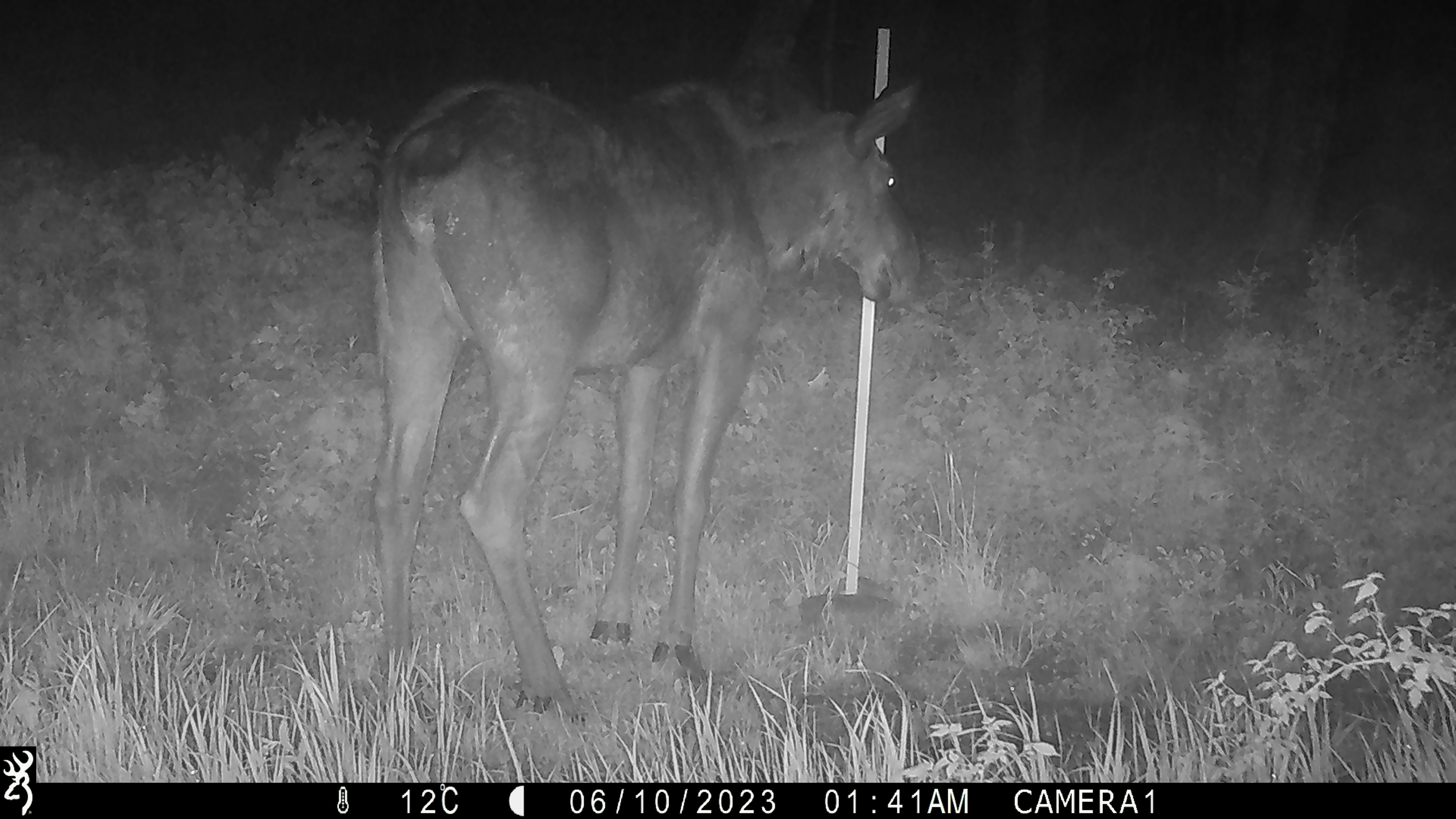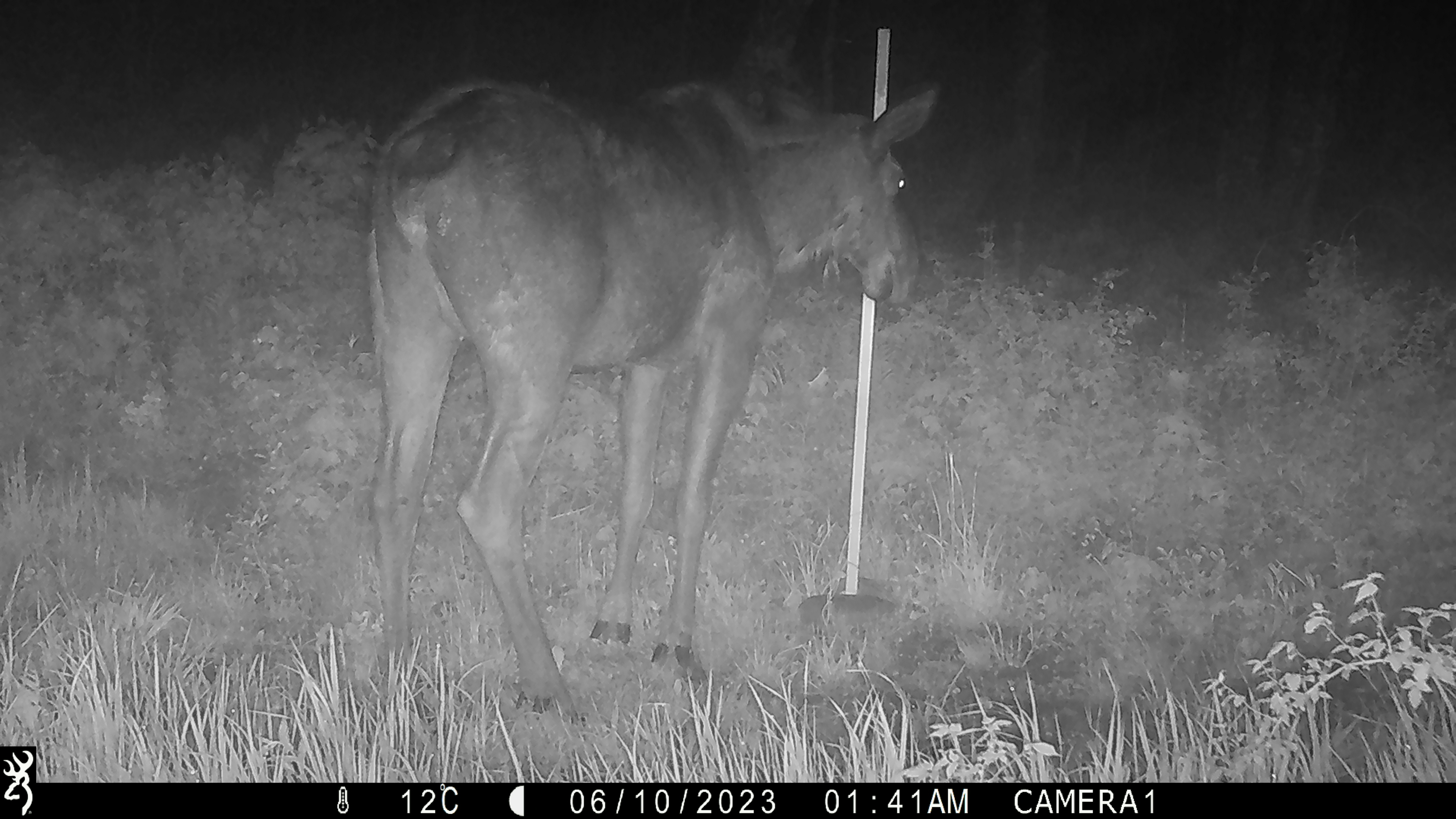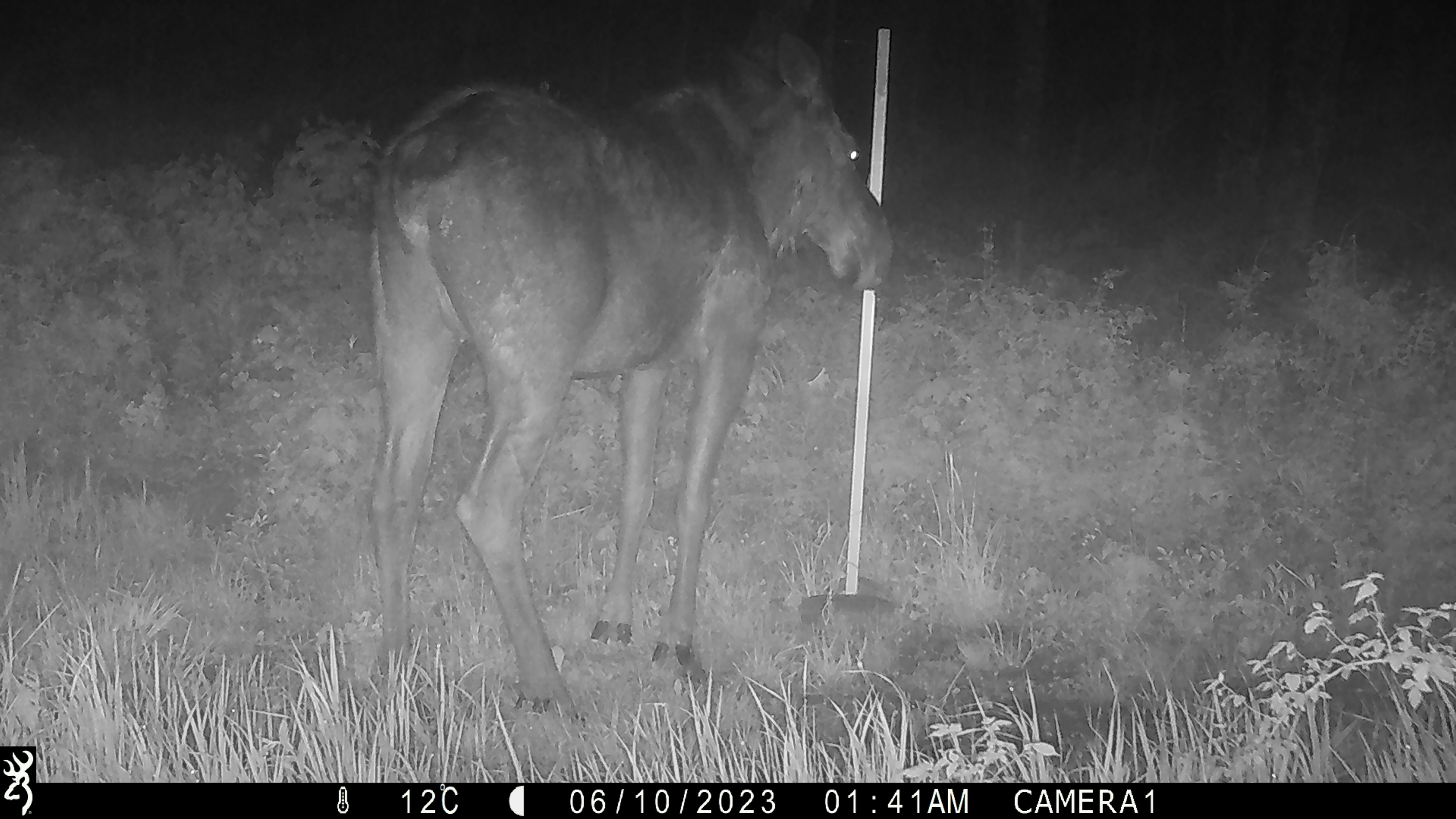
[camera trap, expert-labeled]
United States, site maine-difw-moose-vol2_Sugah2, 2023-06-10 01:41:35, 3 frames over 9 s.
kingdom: Animalia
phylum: Chordata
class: Mammalia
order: Artiodactyla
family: Cervidae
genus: Alces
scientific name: Alces alces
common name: moose